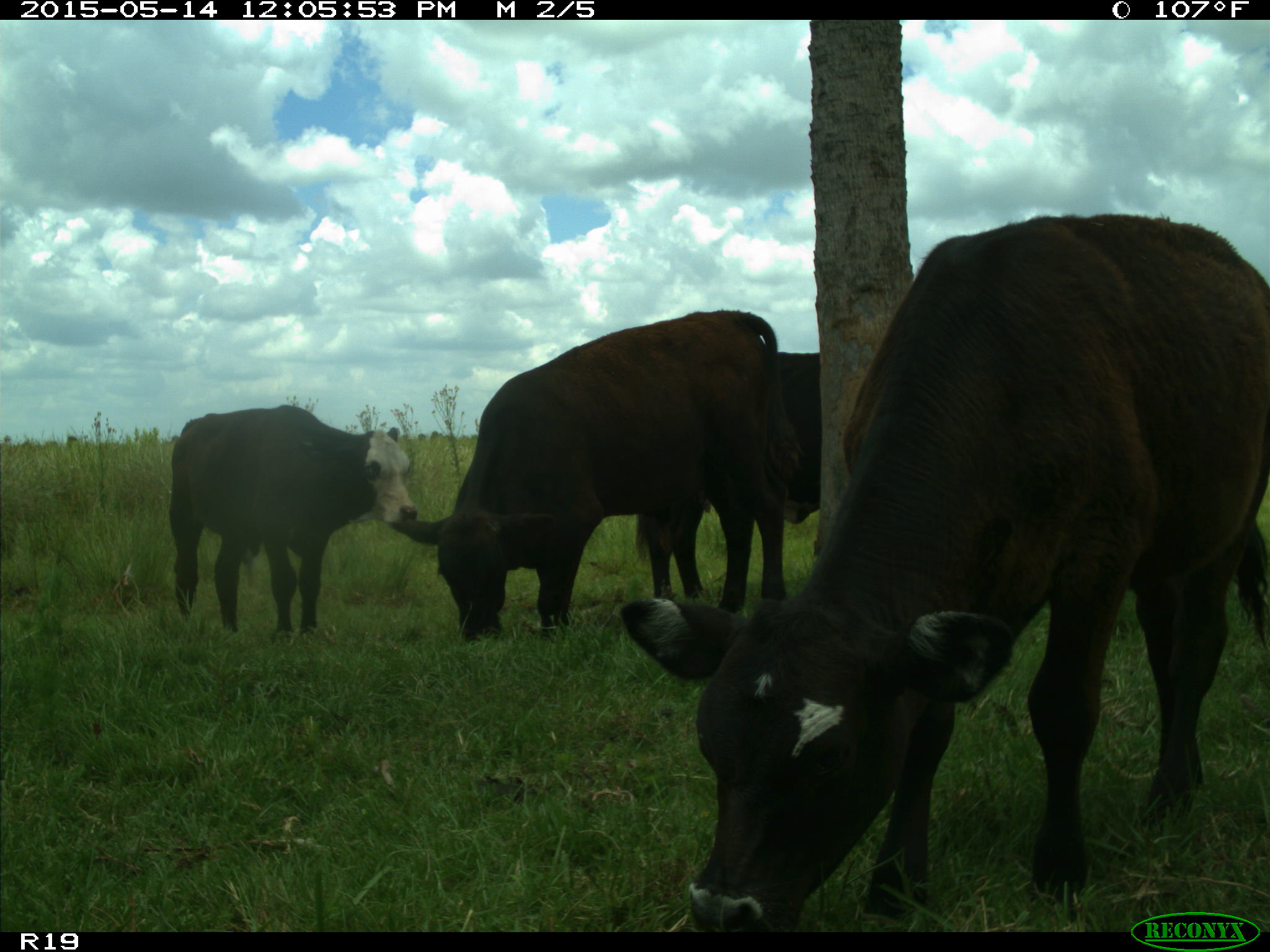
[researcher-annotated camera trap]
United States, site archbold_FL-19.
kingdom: Animalia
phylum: Chordata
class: Mammalia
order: Artiodactyla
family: Bovidae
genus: Bos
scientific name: Bos taurus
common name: domestic cow